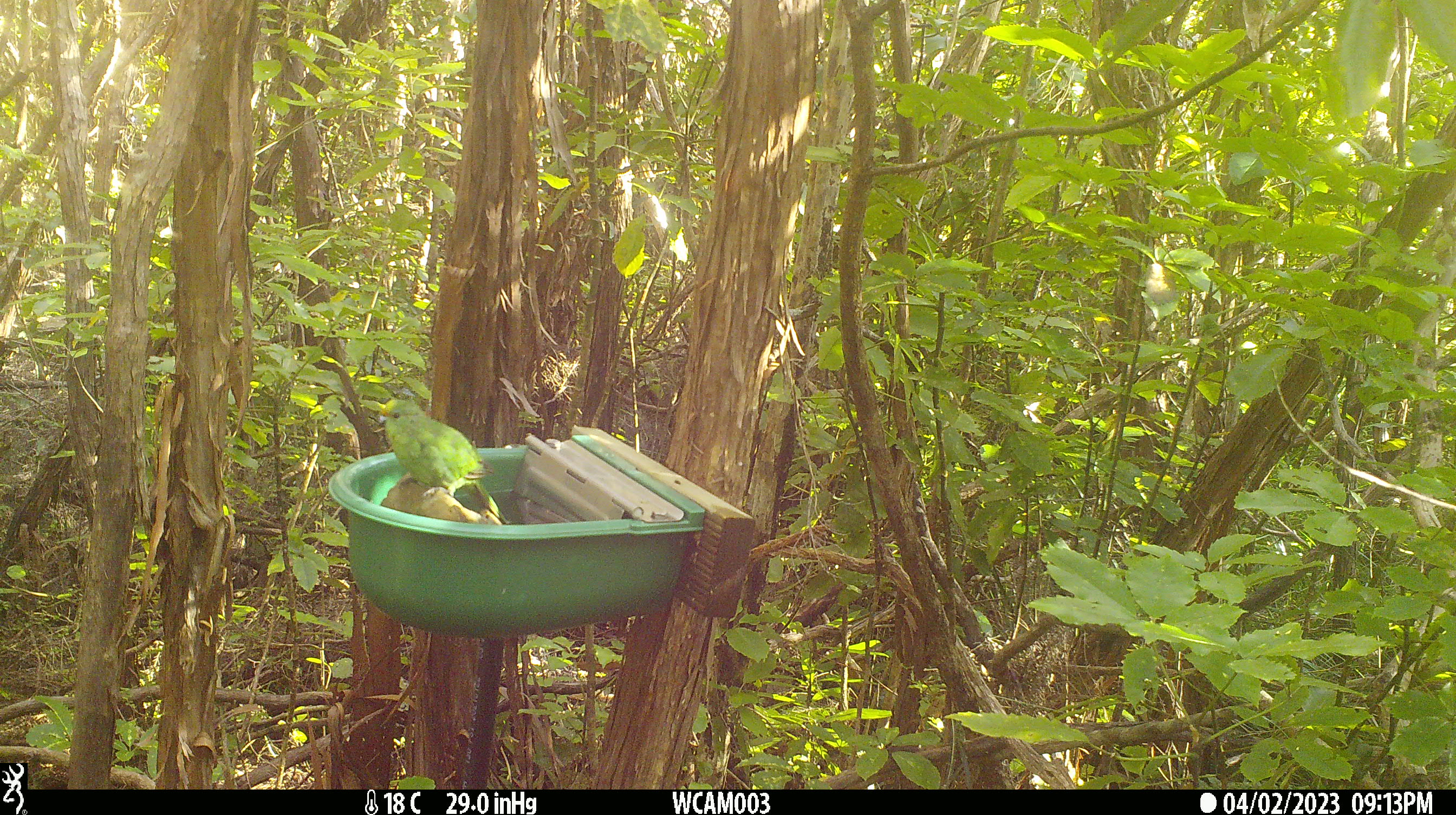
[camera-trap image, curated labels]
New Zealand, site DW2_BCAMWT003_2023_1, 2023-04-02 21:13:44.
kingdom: Animalia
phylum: Chordata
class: Aves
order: Psittaciformes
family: Psittaculidae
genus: Cyanoramphus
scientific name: Cyanoramphus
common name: parakeet